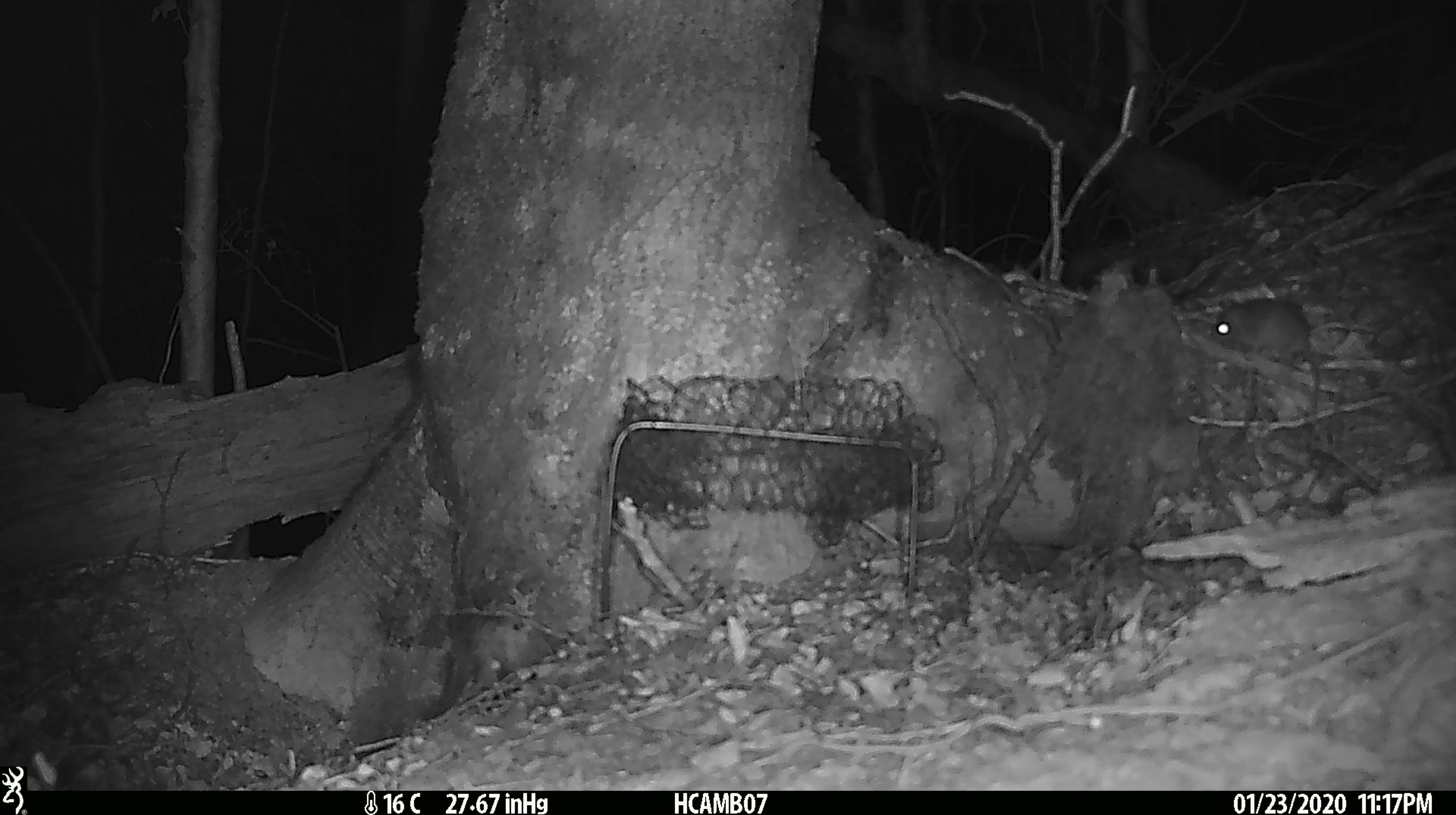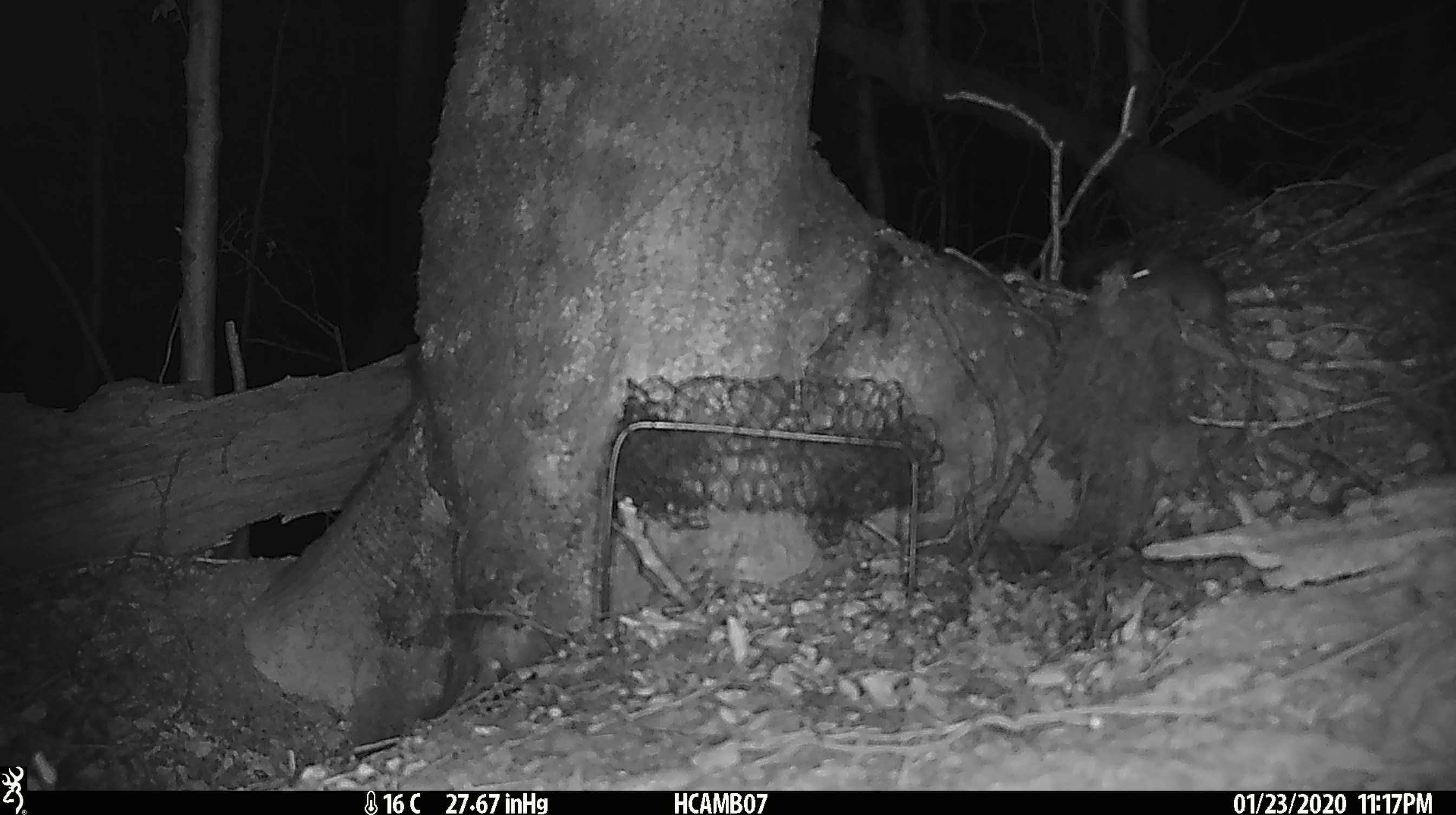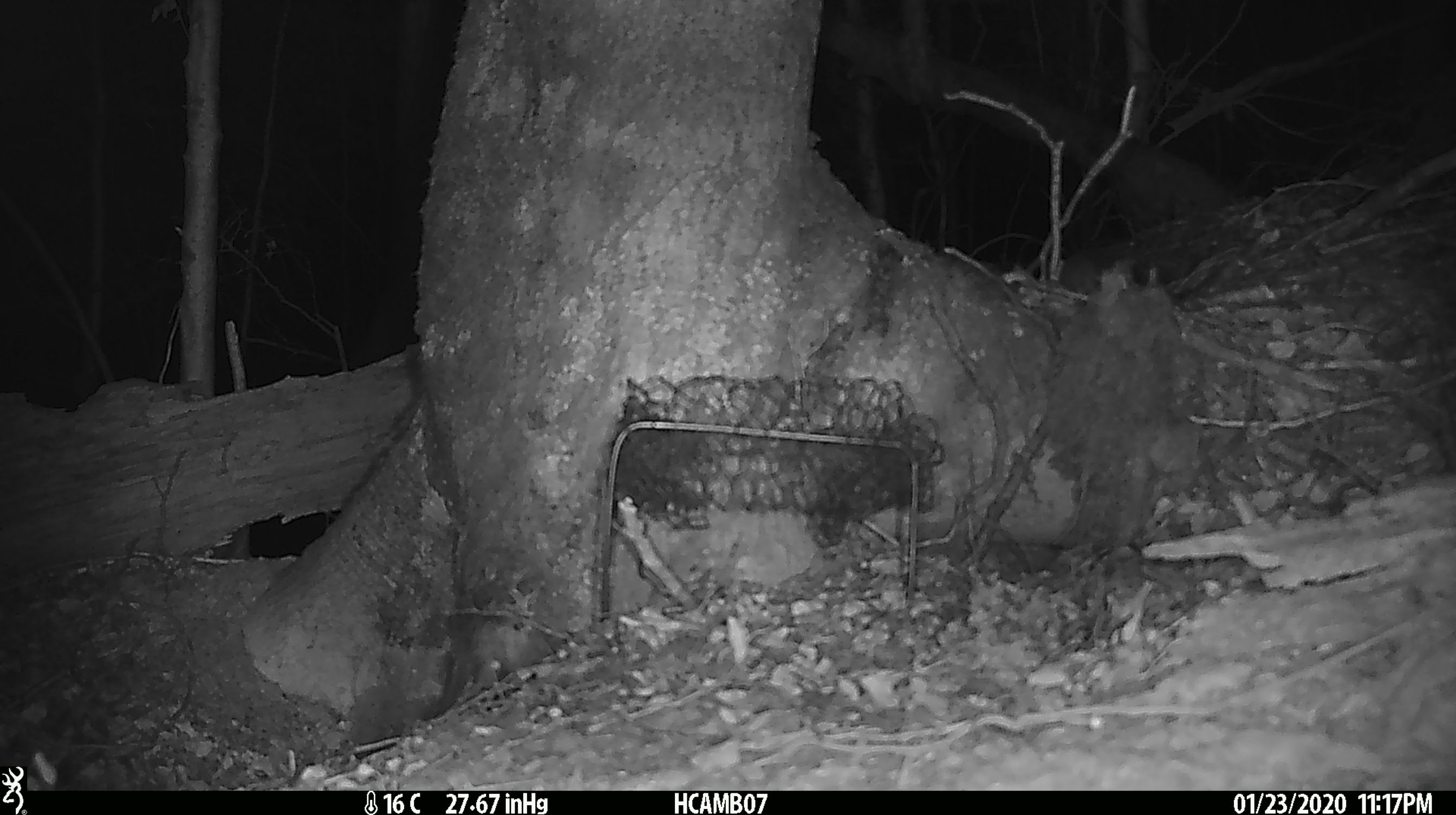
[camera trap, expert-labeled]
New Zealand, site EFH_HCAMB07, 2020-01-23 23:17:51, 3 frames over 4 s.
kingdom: Animalia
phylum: Chordata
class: Mammalia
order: Rodentia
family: Muridae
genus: Mus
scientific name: Mus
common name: mouse